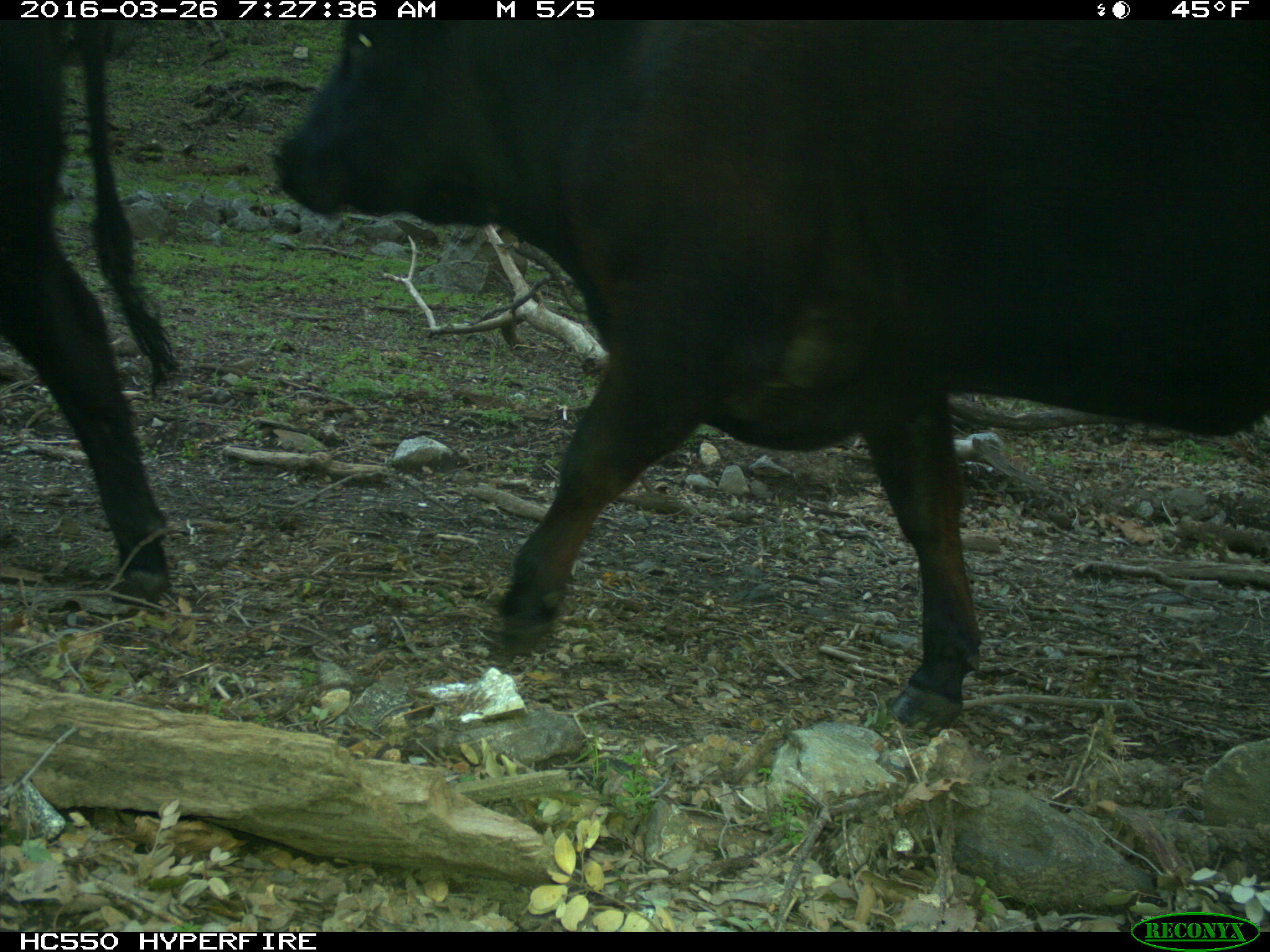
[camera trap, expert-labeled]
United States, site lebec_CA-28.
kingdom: Animalia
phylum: Chordata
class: Mammalia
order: Artiodactyla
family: Bovidae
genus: Bos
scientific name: Bos taurus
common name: domestic cow